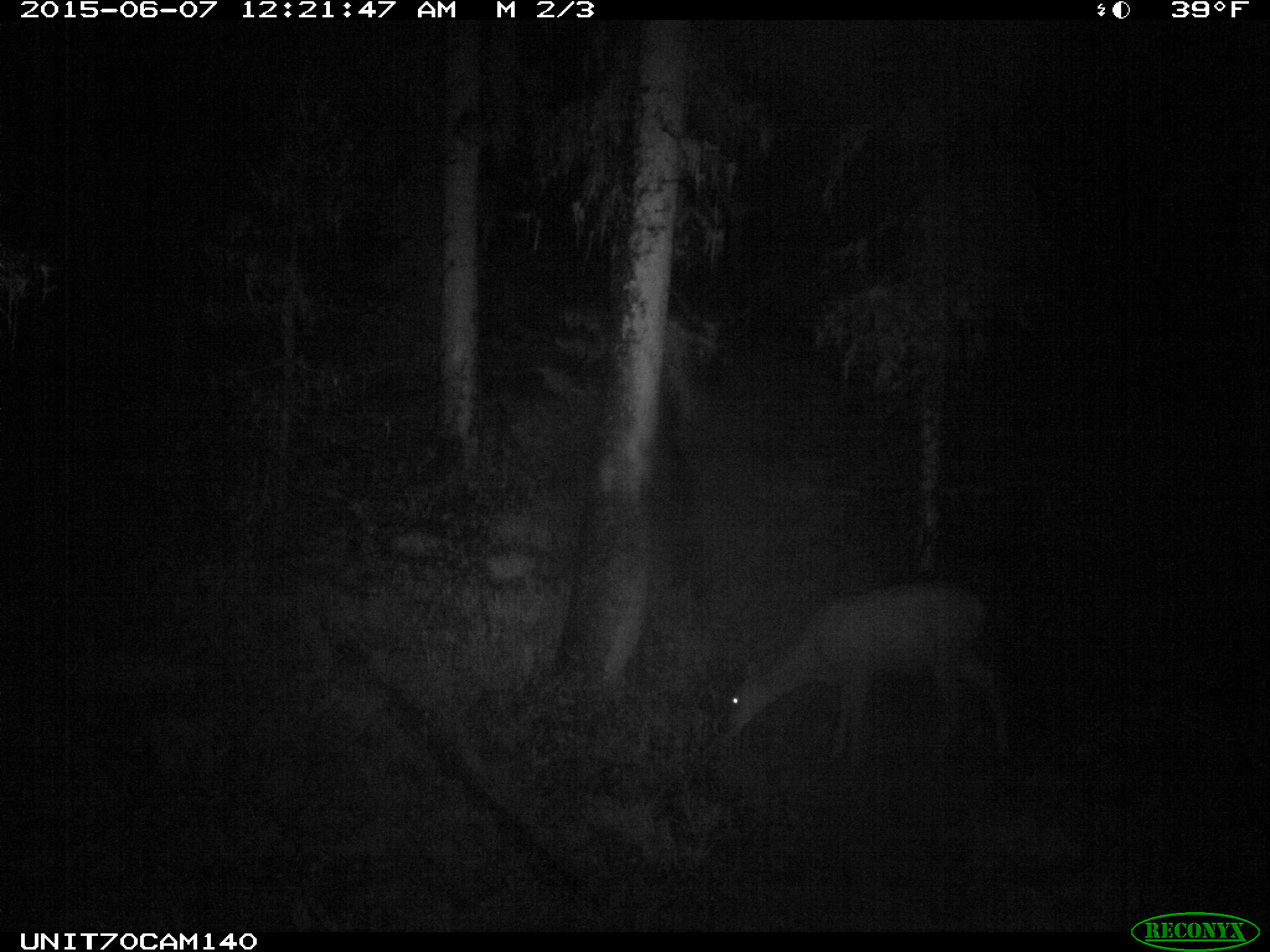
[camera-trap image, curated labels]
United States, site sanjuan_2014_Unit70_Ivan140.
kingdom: Animalia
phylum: Chordata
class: Mammalia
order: Artiodactyla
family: Cervidae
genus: Odocoileus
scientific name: Odocoileus hemionus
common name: mule deer